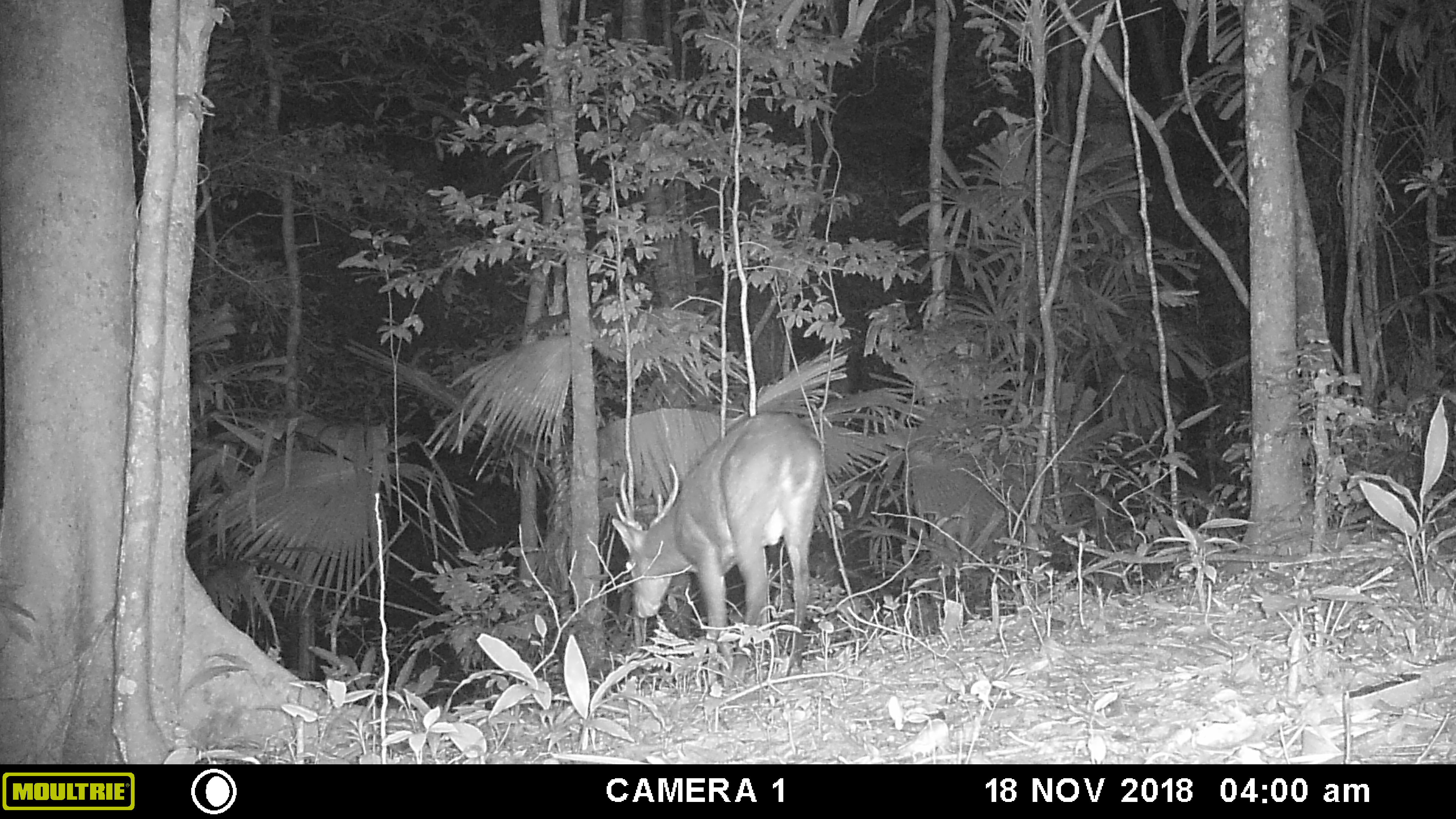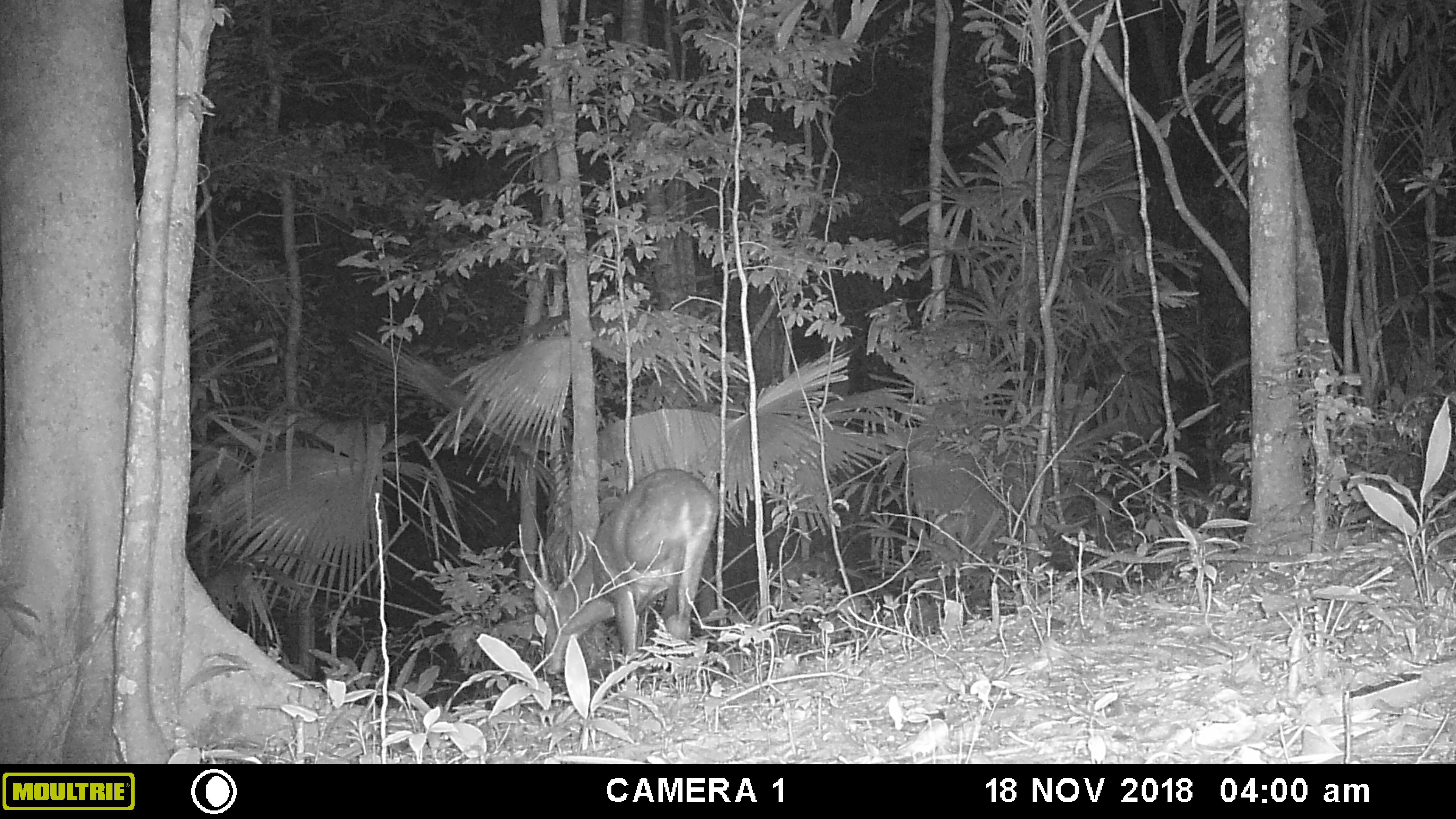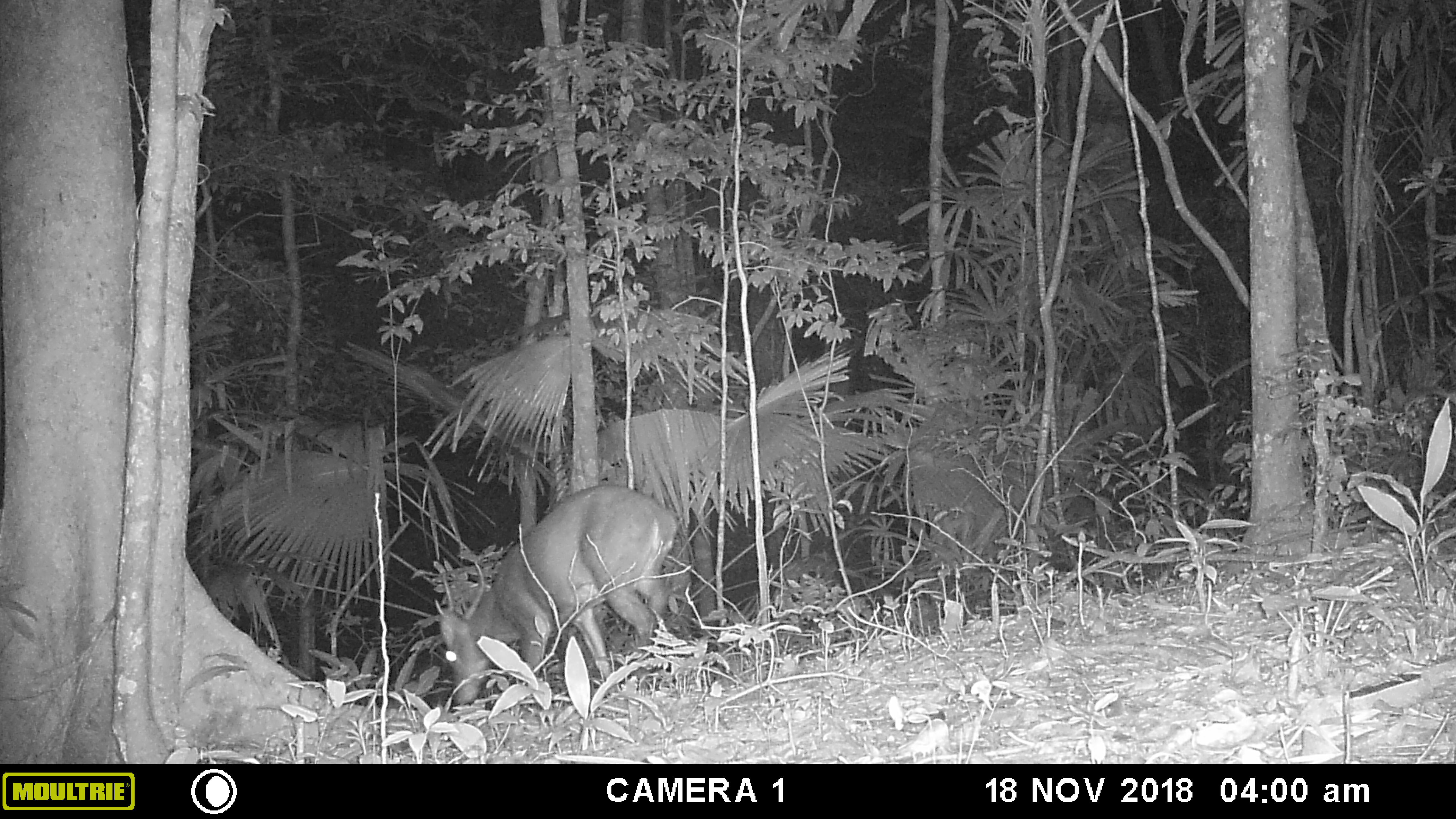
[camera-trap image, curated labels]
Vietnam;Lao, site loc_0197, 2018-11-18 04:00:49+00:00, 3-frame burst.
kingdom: Animalia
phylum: Chordata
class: Mammalia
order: Artiodactyla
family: Cervidae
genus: Muntiacus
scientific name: Muntiacus vuquangensis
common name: large-antlered muntjac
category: large antlered muntjac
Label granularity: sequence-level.